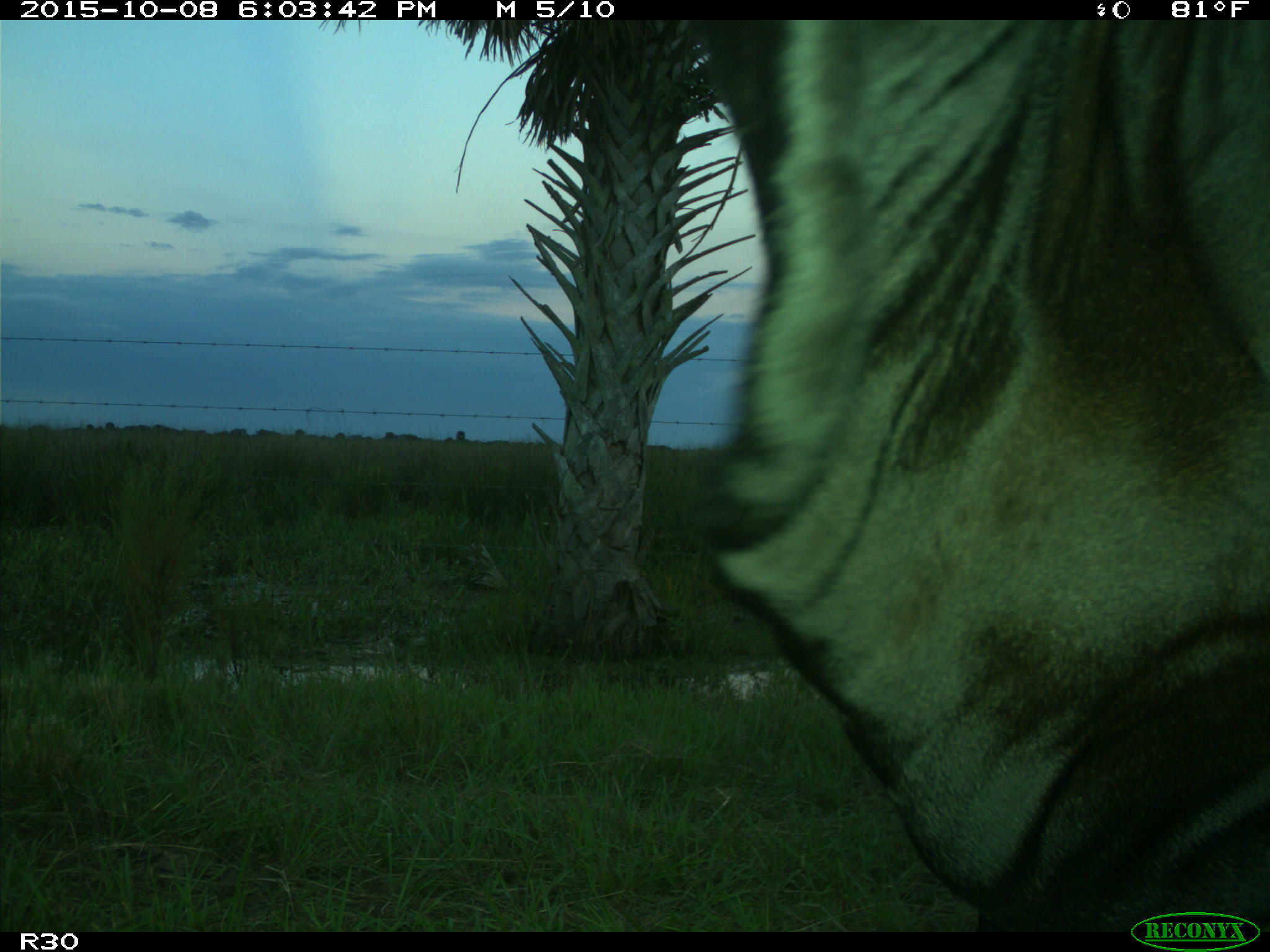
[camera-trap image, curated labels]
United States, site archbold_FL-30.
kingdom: Animalia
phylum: Chordata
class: Mammalia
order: Artiodactyla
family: Bovidae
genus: Bos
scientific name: Bos taurus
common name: domestic cow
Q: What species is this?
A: Bos taurus (domestic cow).